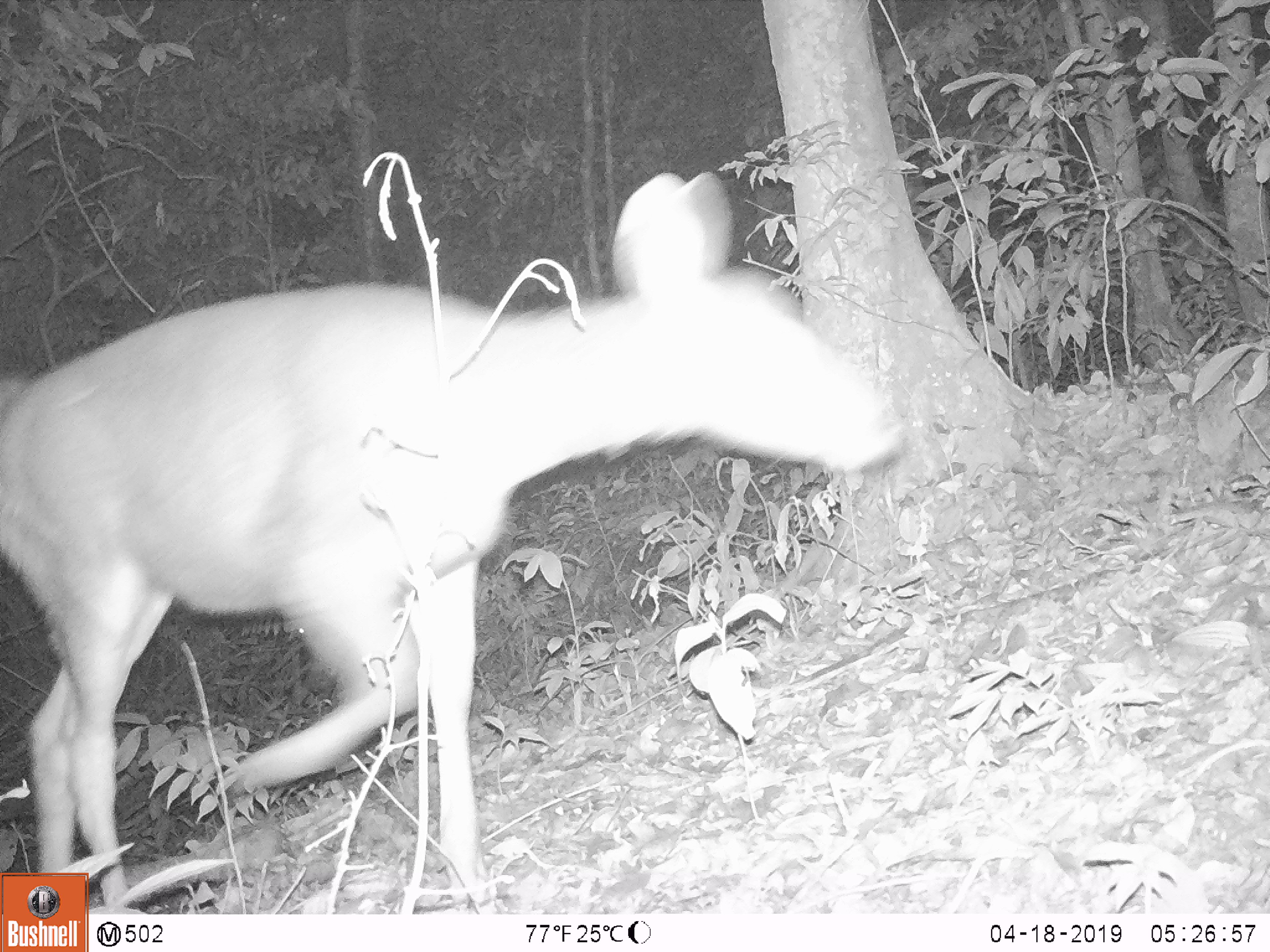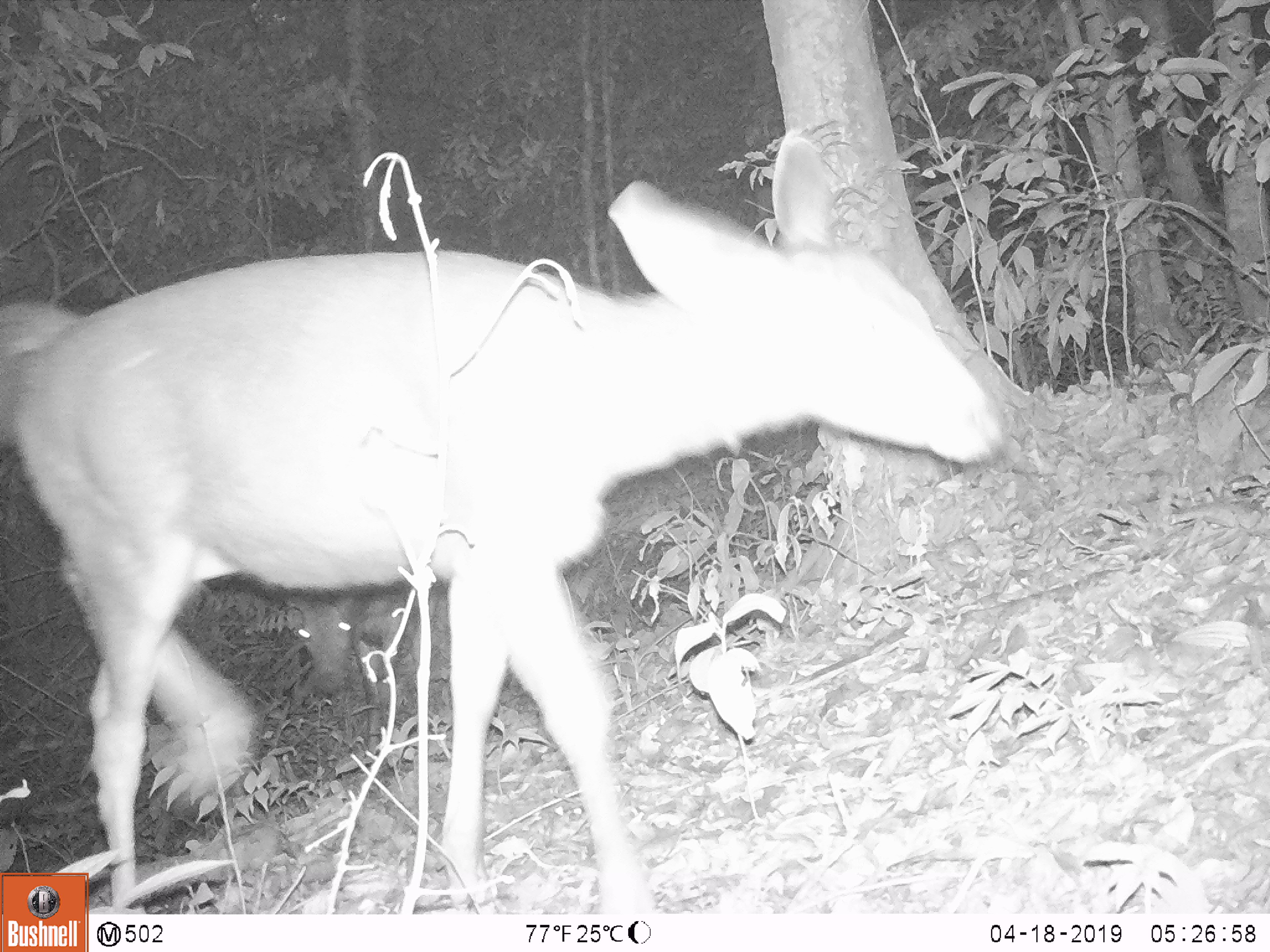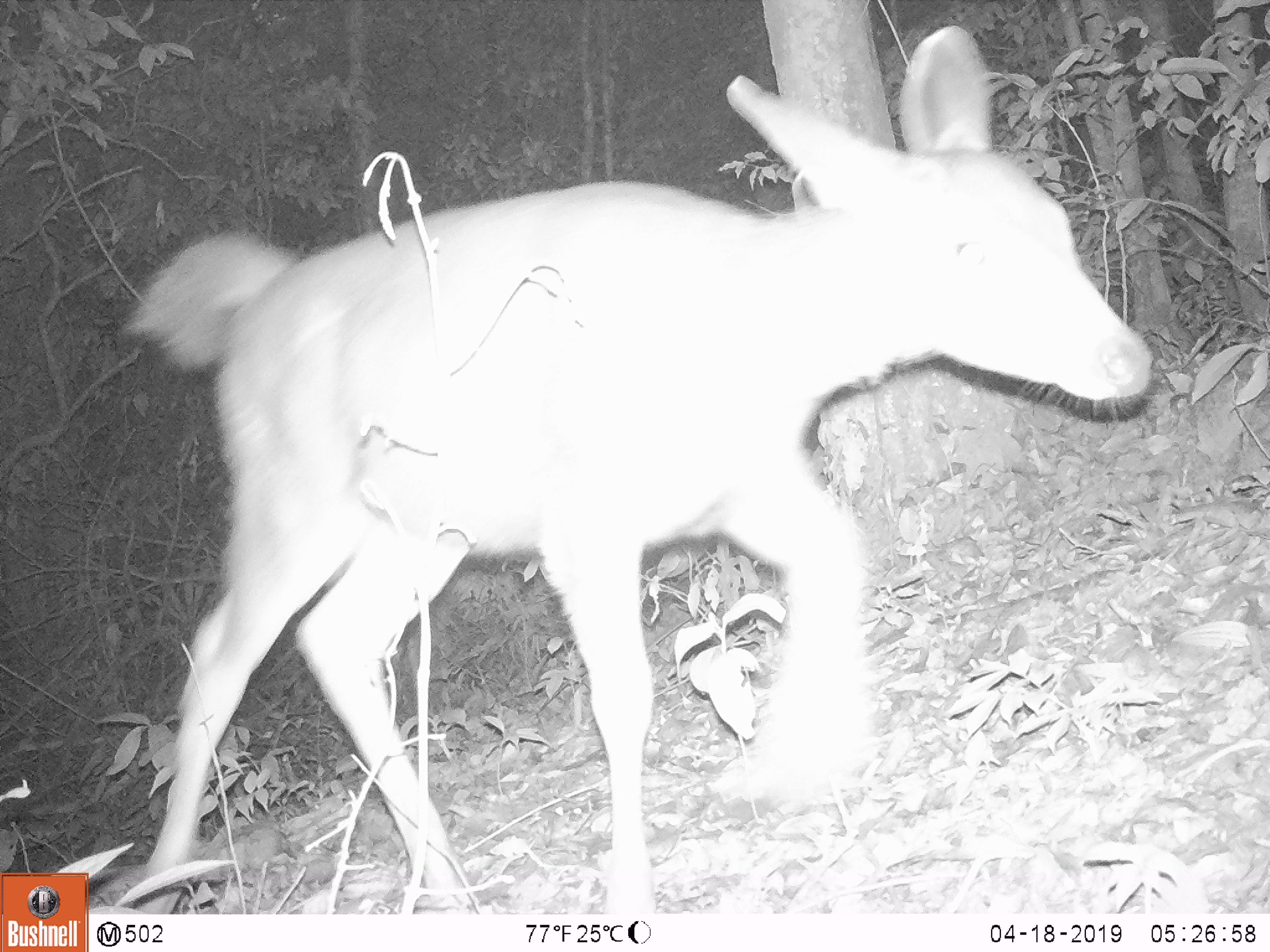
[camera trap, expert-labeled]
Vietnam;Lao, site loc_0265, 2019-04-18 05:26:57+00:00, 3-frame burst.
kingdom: Animalia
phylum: Chordata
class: Mammalia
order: Artiodactyla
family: Cervidae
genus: Rusa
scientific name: Rusa unicolor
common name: sambar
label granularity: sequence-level